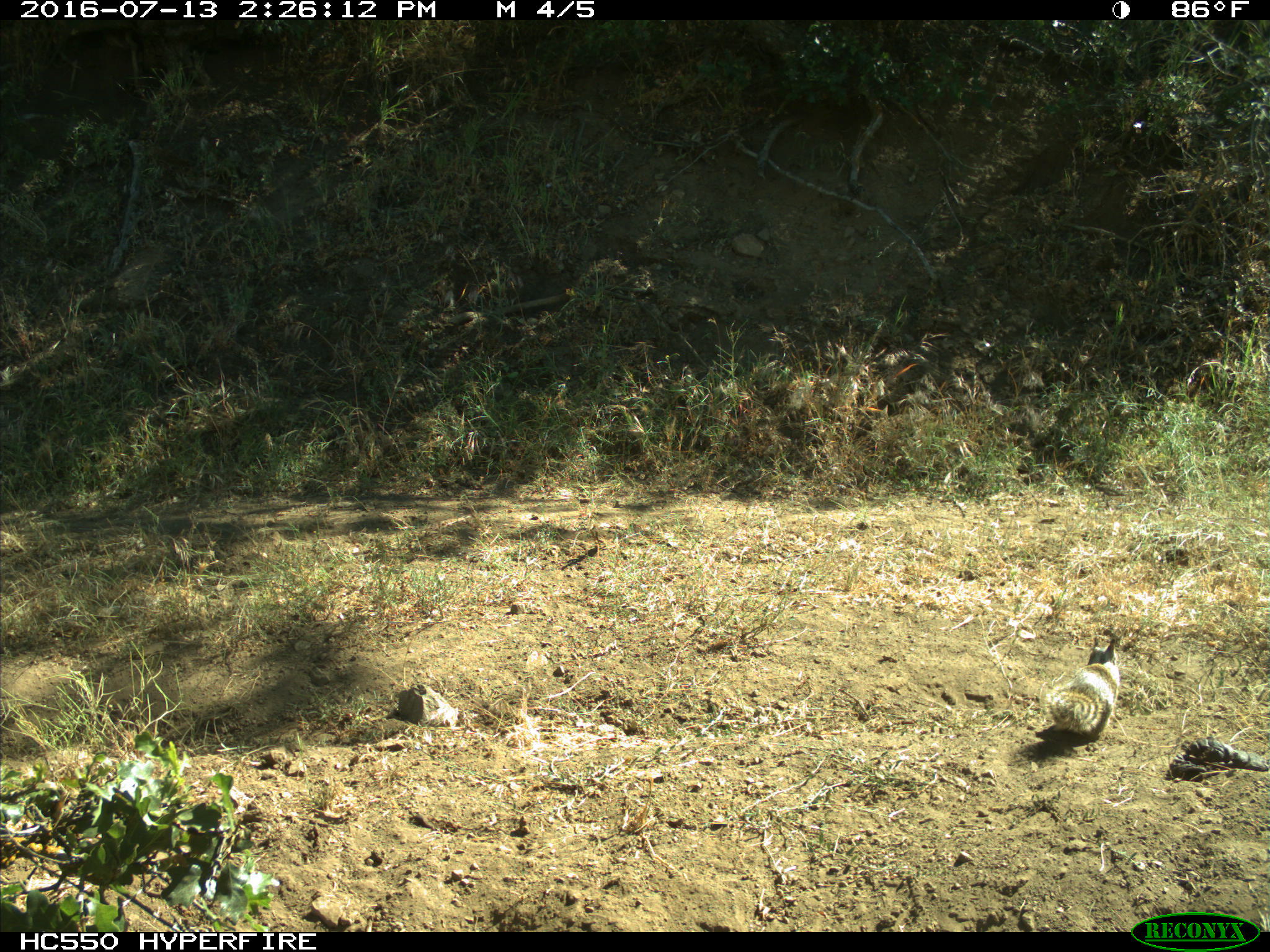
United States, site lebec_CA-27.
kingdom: Animalia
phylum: Chordata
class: Mammalia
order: Rodentia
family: Sciuridae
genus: Otospermophilus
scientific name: Otospermophilus beecheyi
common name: california ground squirrel